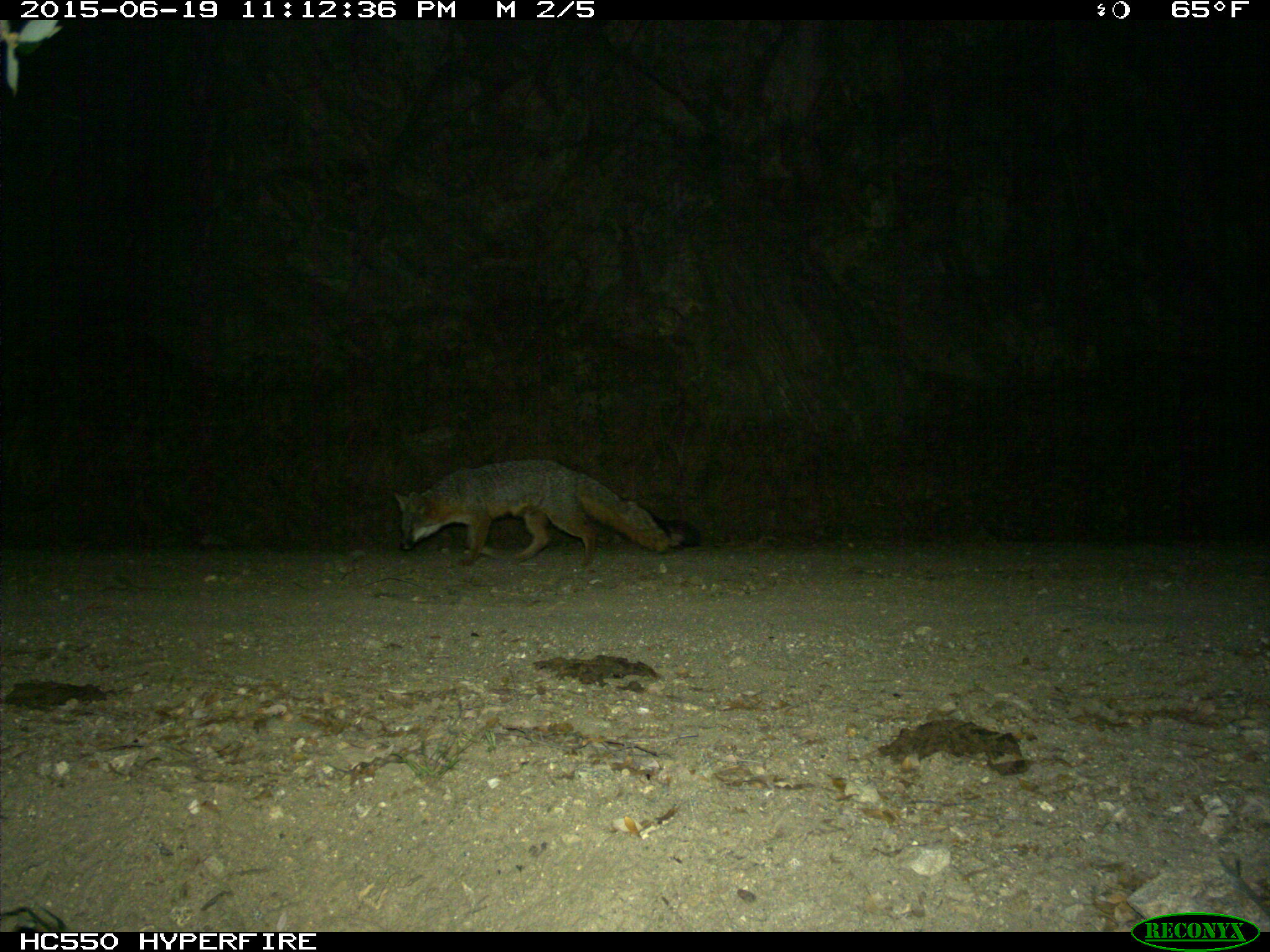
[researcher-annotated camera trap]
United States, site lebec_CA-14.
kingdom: Animalia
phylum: Chordata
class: Mammalia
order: Carnivora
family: Canidae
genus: Urocyon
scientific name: Urocyon cinereoargenteus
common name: gray fox